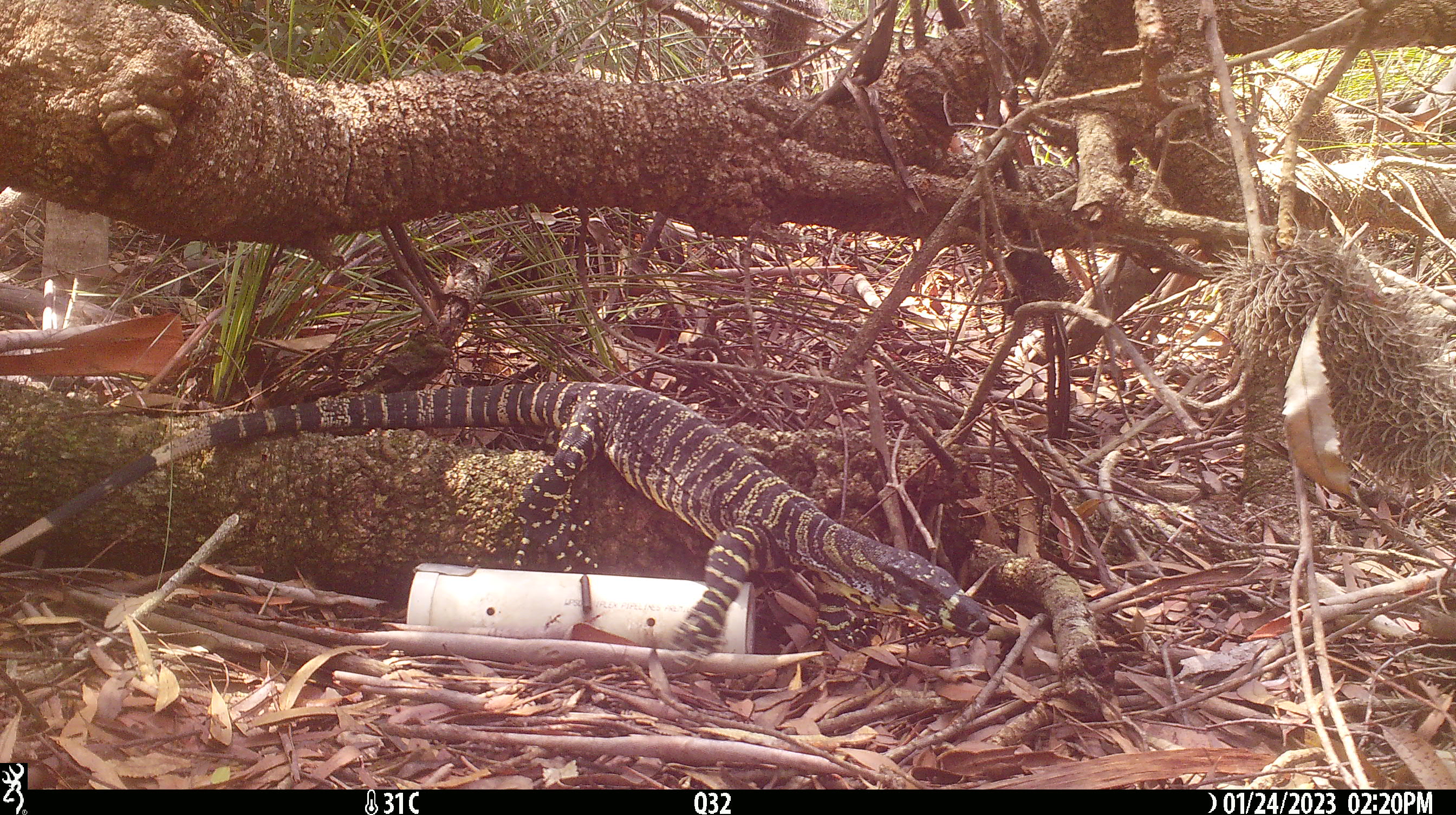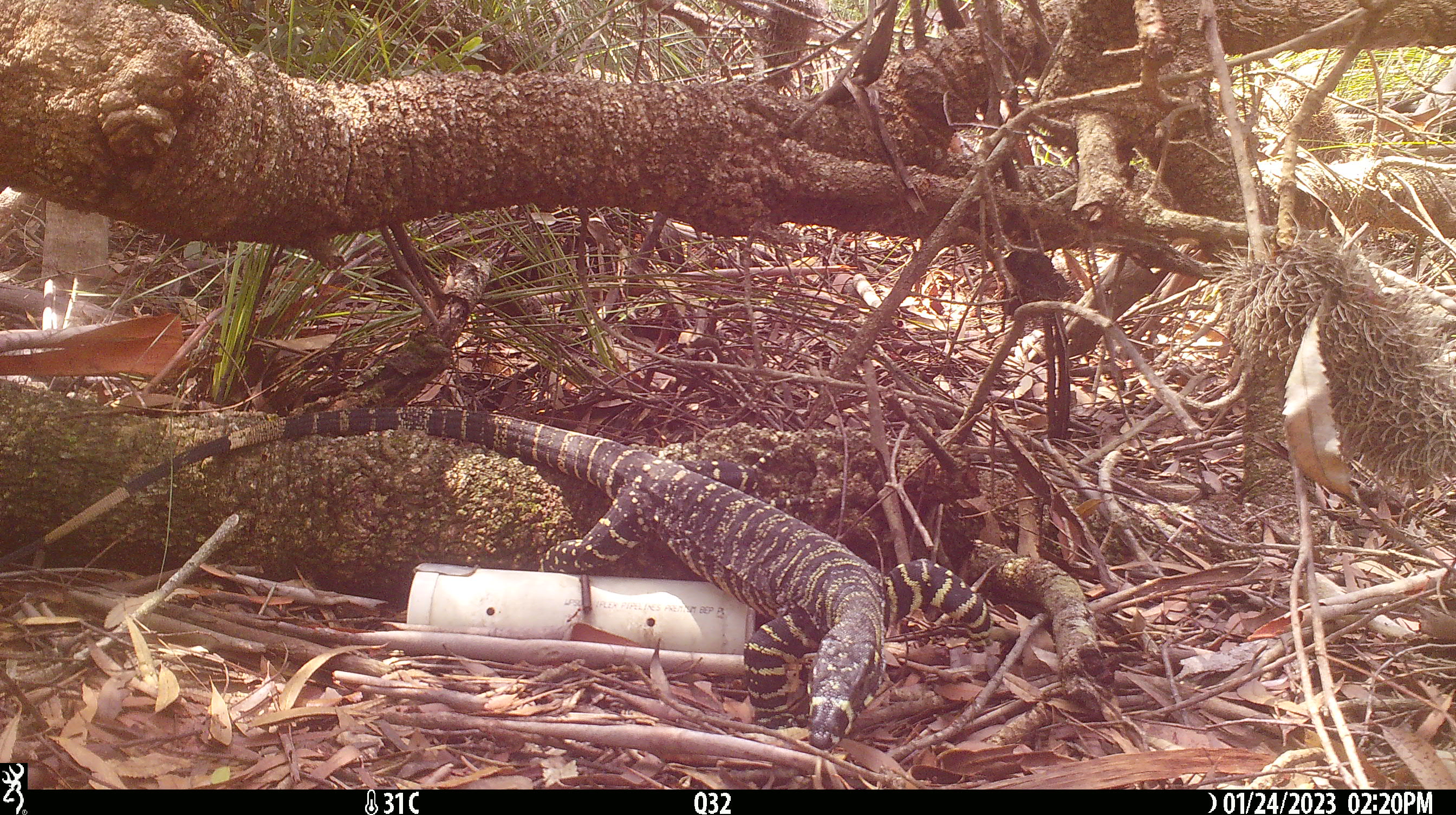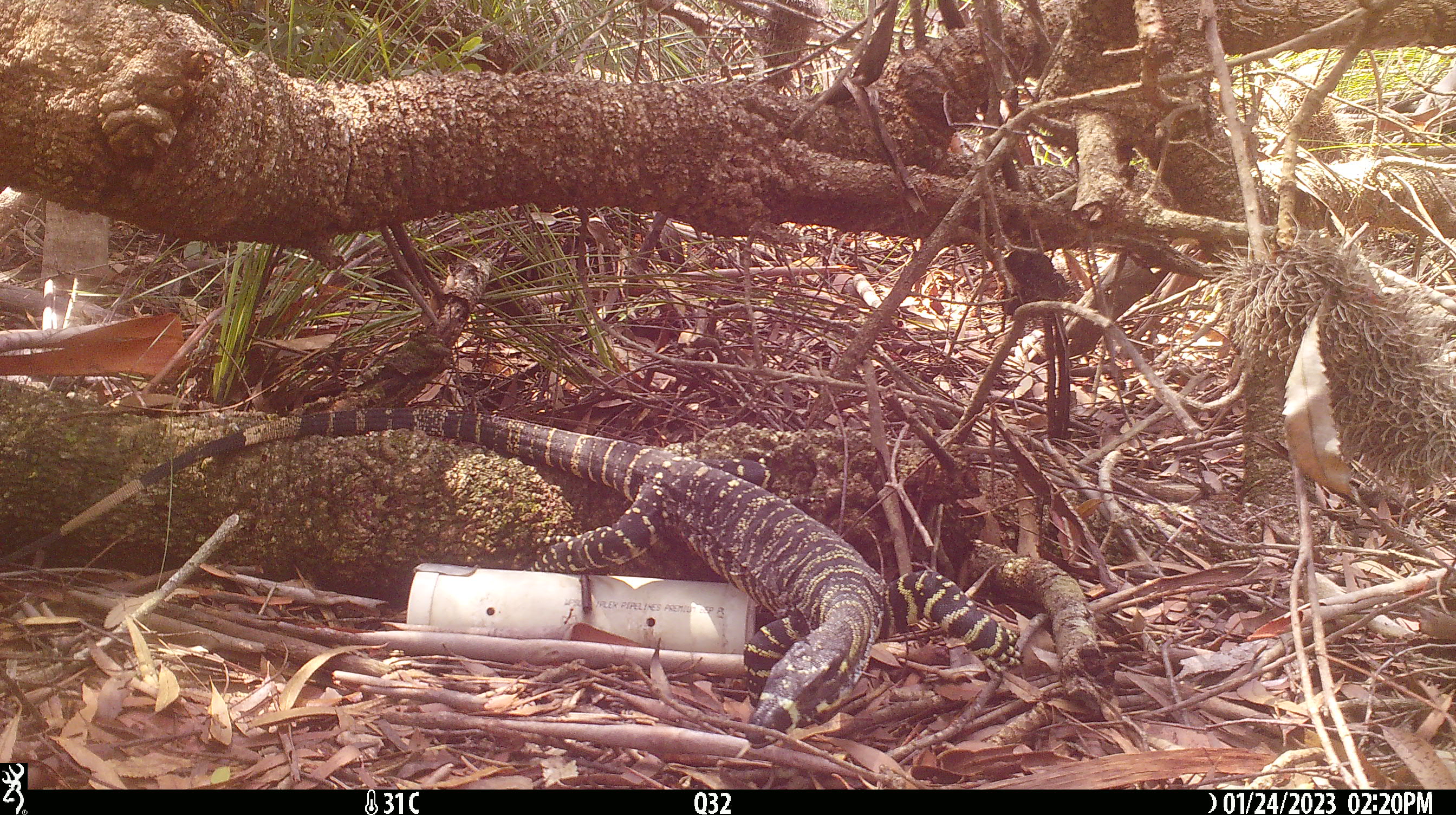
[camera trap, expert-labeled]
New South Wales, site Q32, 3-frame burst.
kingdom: Animalia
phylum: Chordata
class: Reptilia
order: Squamata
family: Varanidae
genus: Varanus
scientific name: Varanus varius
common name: lace monitor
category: goanna